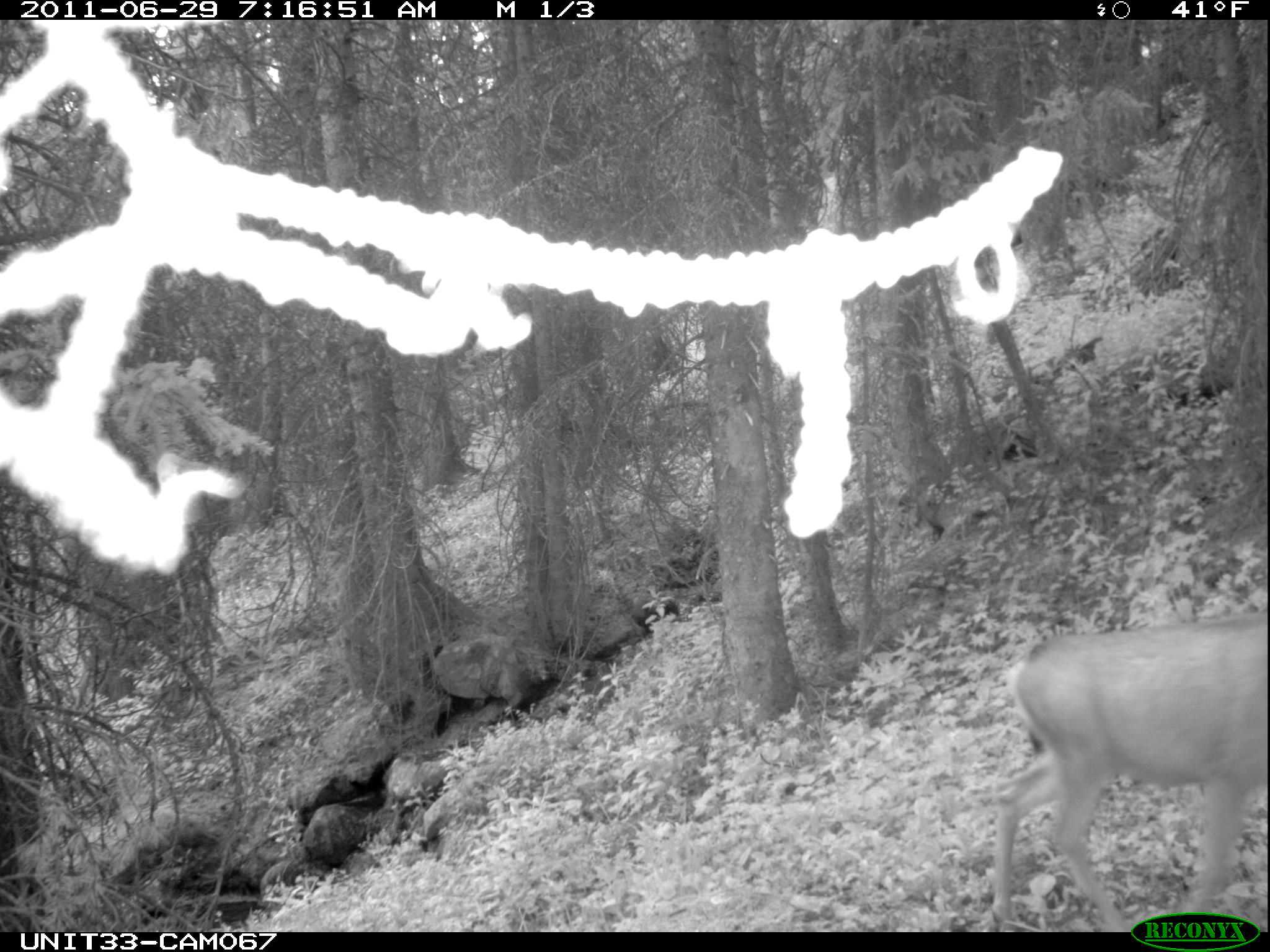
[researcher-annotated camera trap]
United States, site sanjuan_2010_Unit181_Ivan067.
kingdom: Animalia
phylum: Chordata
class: Mammalia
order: Artiodactyla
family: Cervidae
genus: Odocoileus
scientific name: Odocoileus hemionus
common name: mule deer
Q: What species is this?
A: Odocoileus hemionus (mule deer).